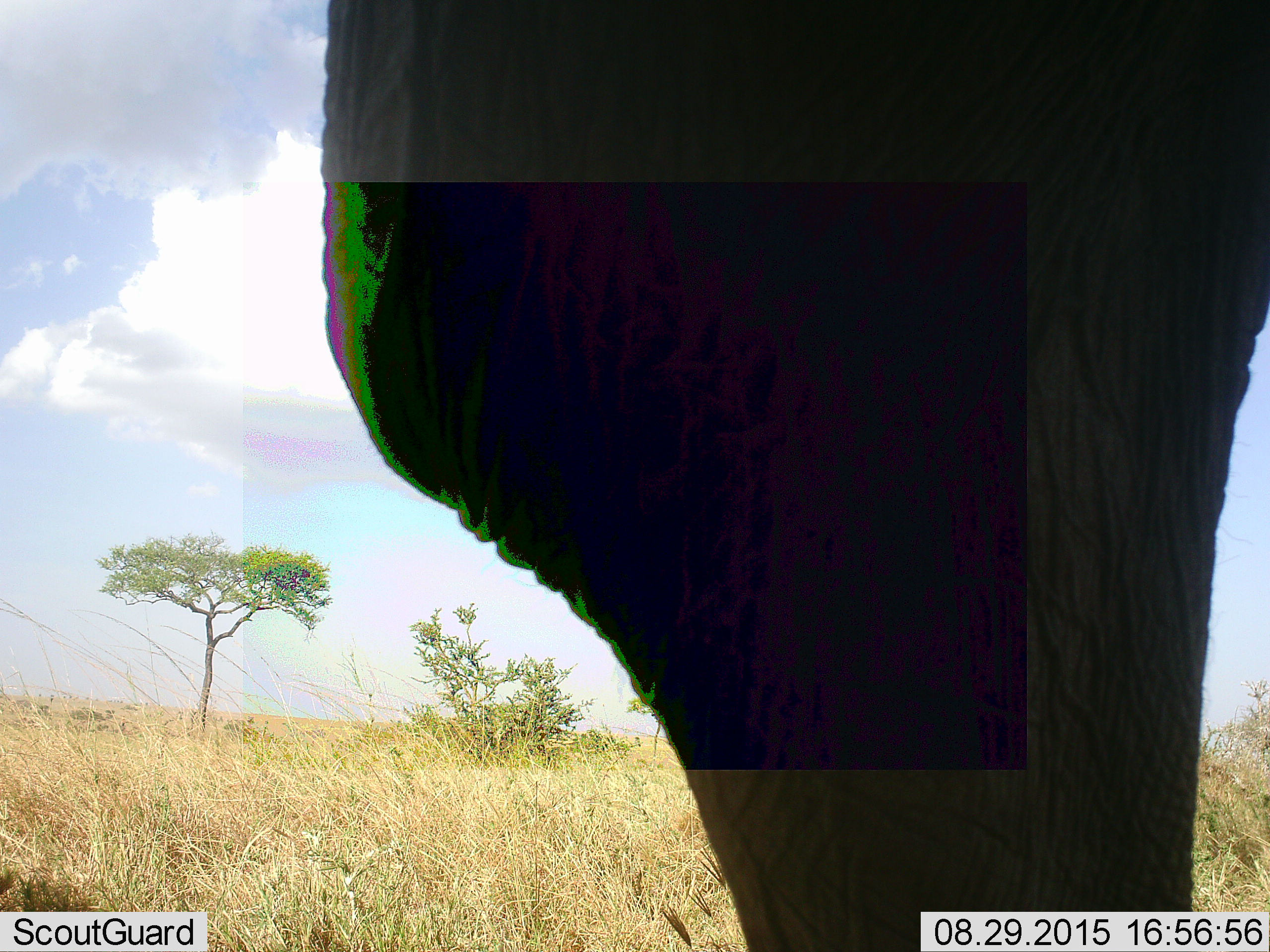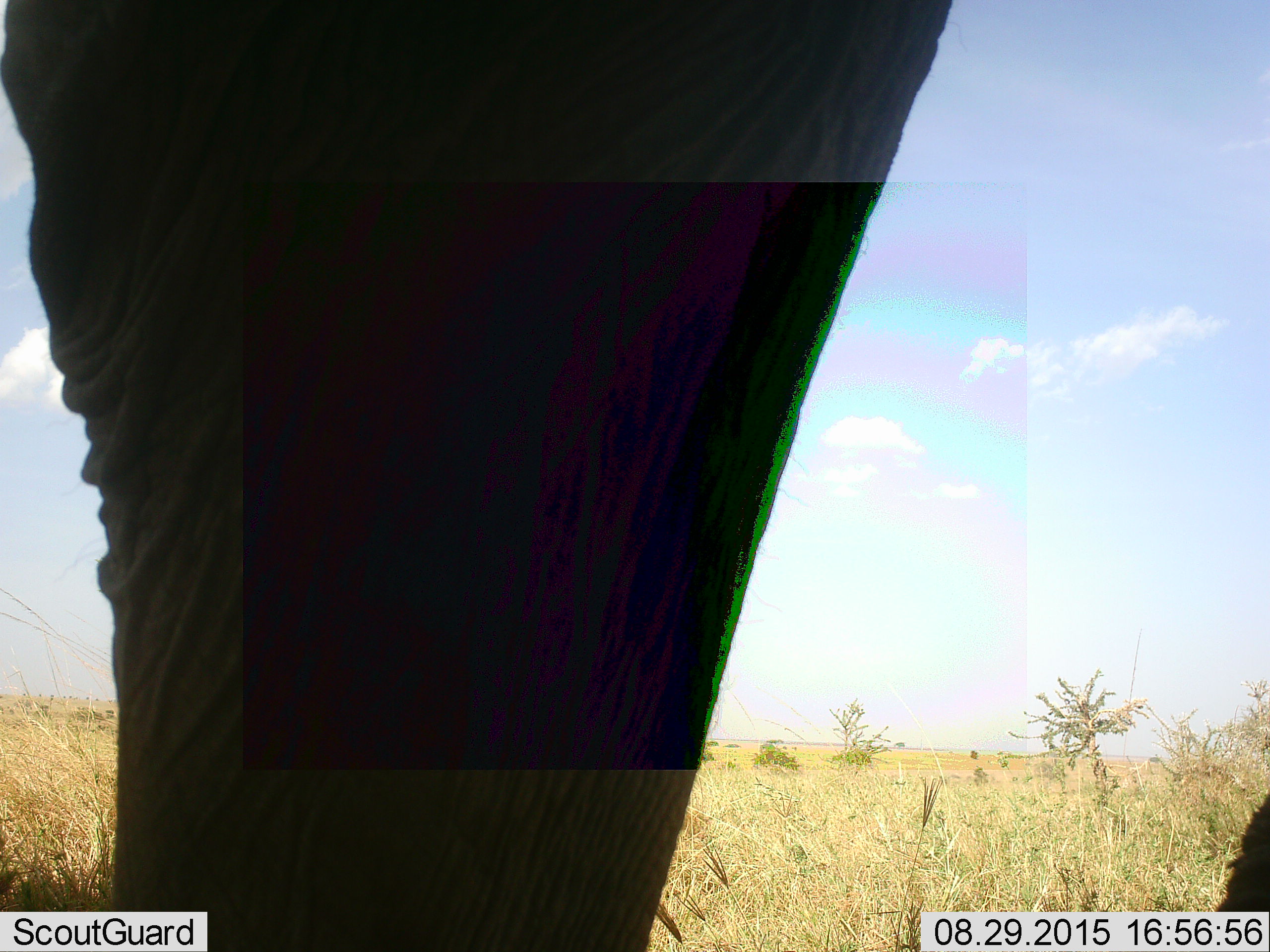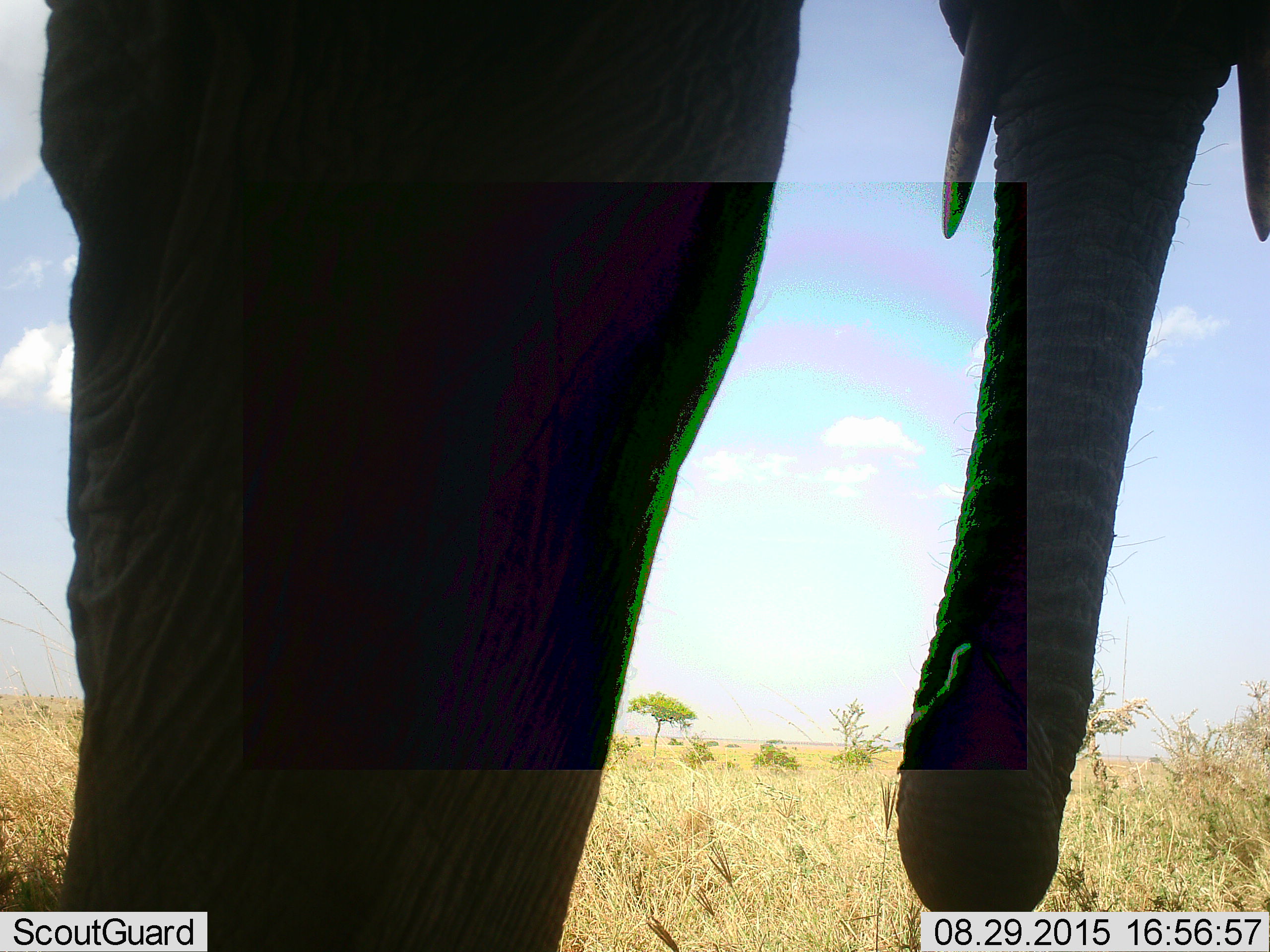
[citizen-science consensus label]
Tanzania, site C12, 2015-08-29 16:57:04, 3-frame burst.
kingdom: Animalia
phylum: Chordata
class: Mammalia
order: Proboscidea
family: Elephantidae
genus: Loxodonta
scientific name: Loxodonta africana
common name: african bush elephant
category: elephant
Elephant (african bush elephant) (Loxodonta africana), count 1. Behavior (volunteer vote fractions): standing 54%, resting 0%, moving 54%, interacting 0%. Young present (vote fraction): 0%. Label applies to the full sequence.